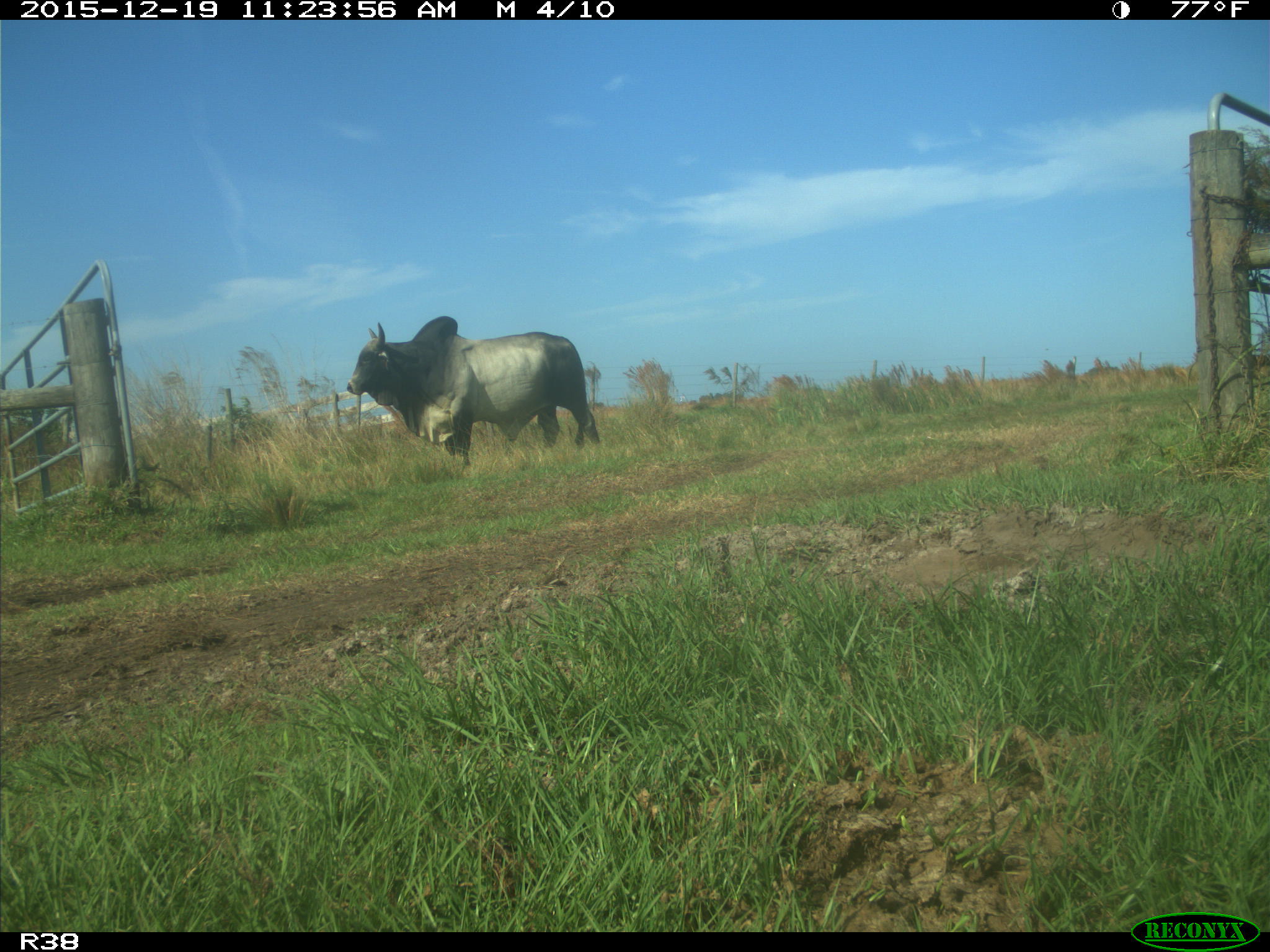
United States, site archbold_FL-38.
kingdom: Animalia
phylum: Chordata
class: Mammalia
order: Artiodactyla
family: Bovidae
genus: Bos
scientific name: Bos taurus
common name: domestic cow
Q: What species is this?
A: Bos taurus (domestic cow).